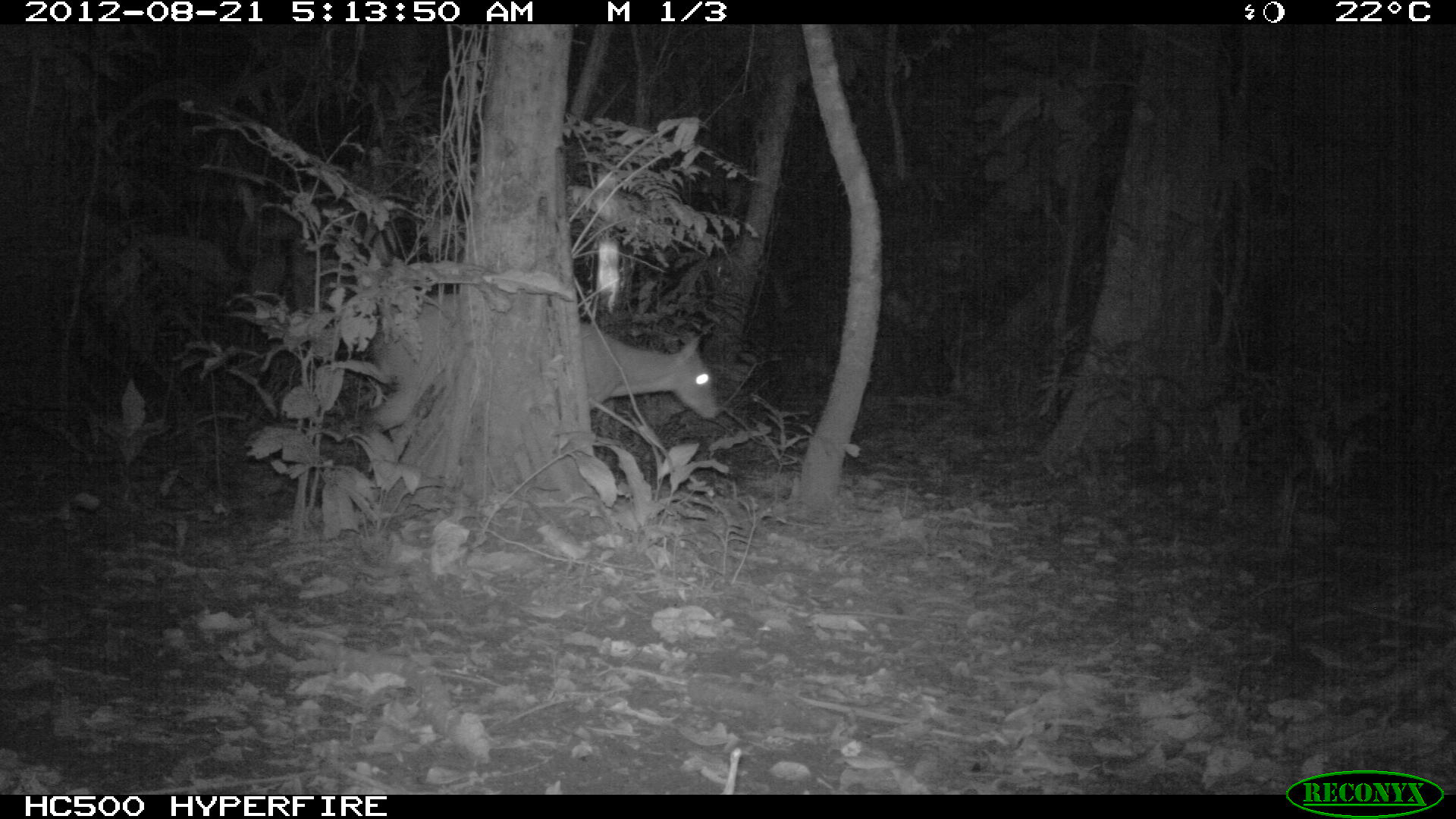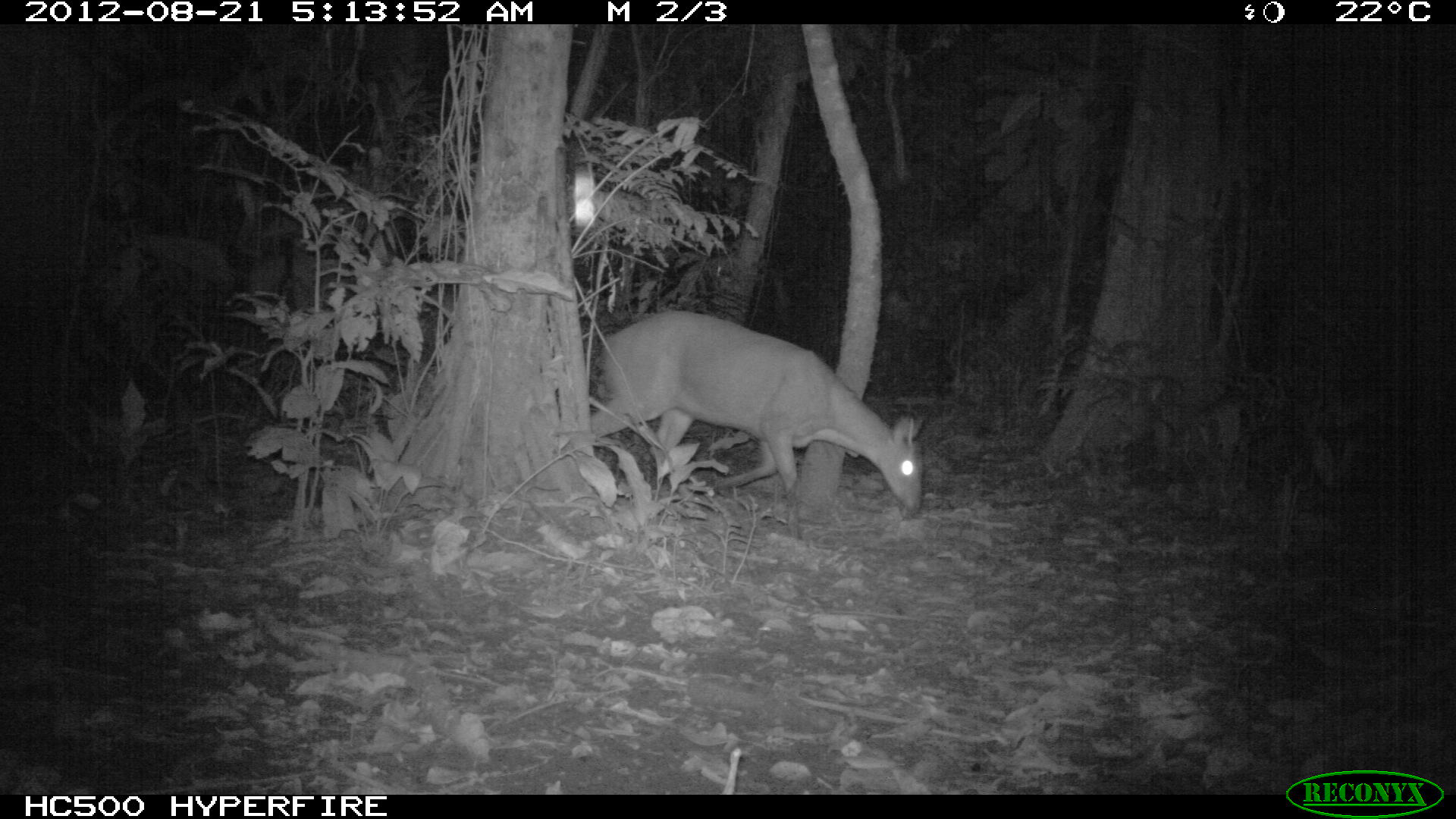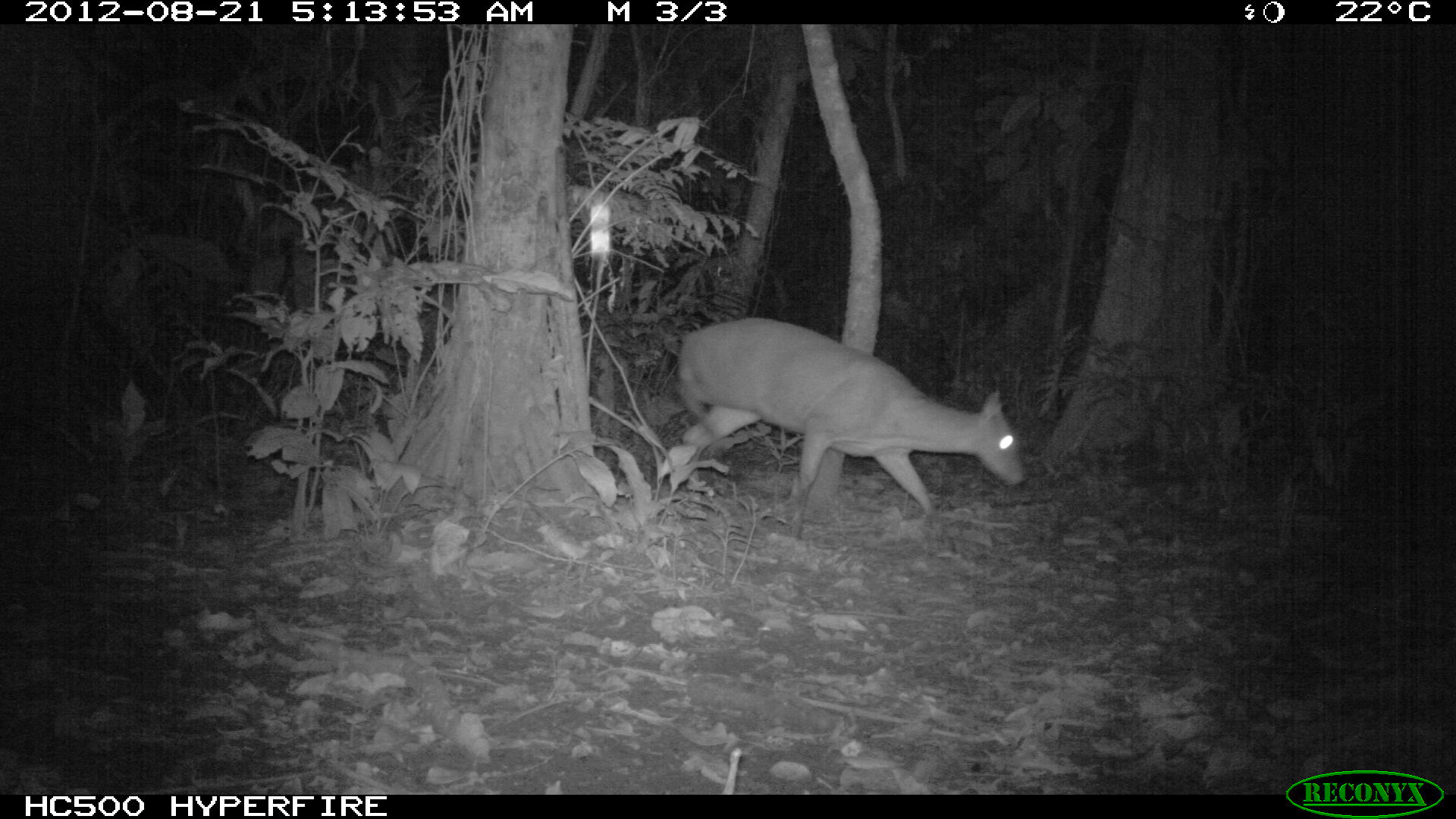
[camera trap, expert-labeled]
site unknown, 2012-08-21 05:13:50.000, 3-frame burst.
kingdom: Animalia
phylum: Chordata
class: Mammalia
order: Artiodactyla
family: Cervidae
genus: Mazama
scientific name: Mazama americana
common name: red brocket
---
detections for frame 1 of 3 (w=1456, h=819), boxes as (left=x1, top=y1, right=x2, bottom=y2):
mazama americana: (left=356, top=289, right=718, bottom=472)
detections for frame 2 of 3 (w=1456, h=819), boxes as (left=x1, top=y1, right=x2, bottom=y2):
mazama americana: (left=590, top=306, right=921, bottom=515)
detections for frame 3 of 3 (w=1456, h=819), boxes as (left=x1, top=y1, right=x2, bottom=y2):
mazama americana: (left=673, top=315, right=1027, bottom=537)